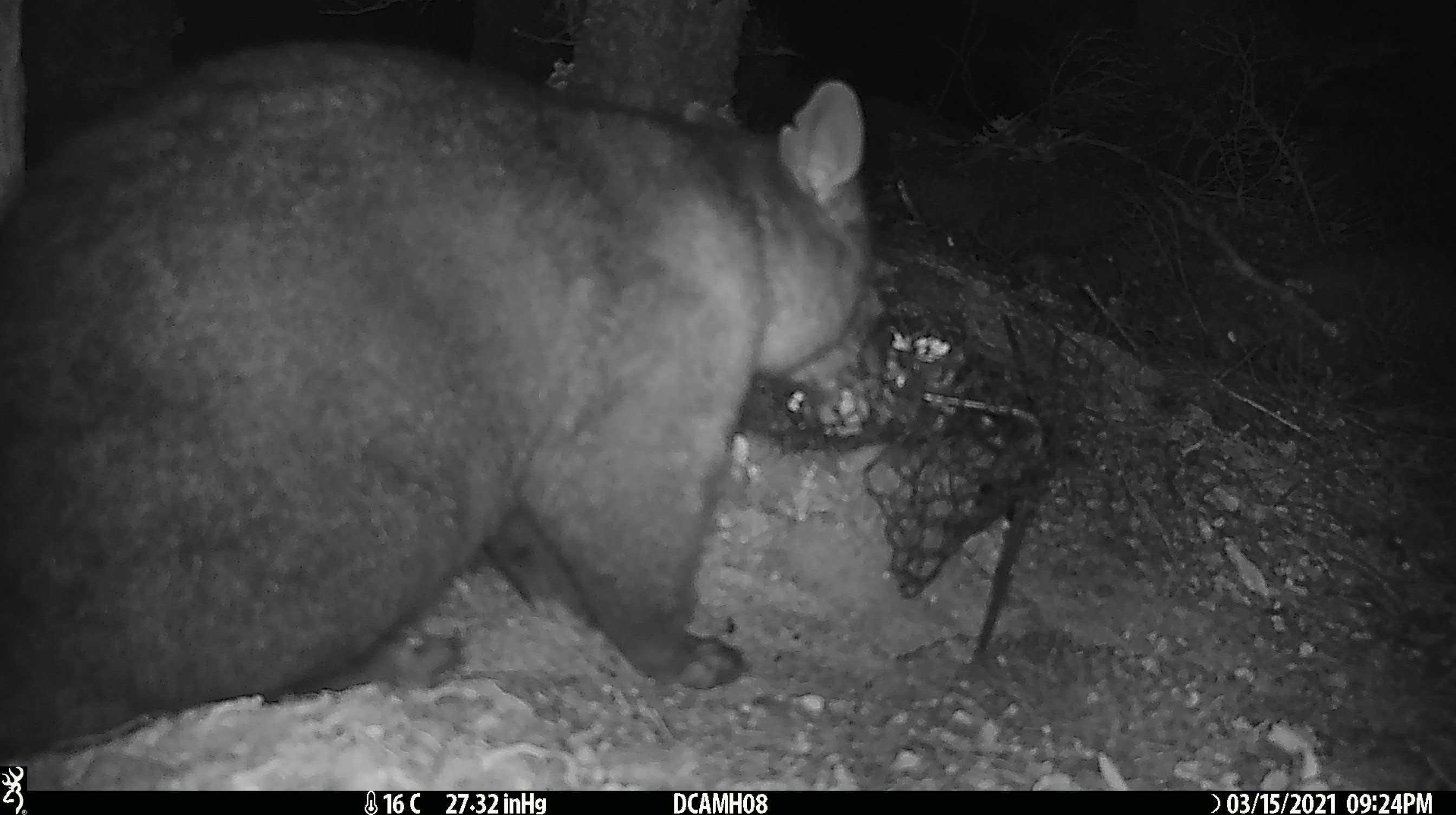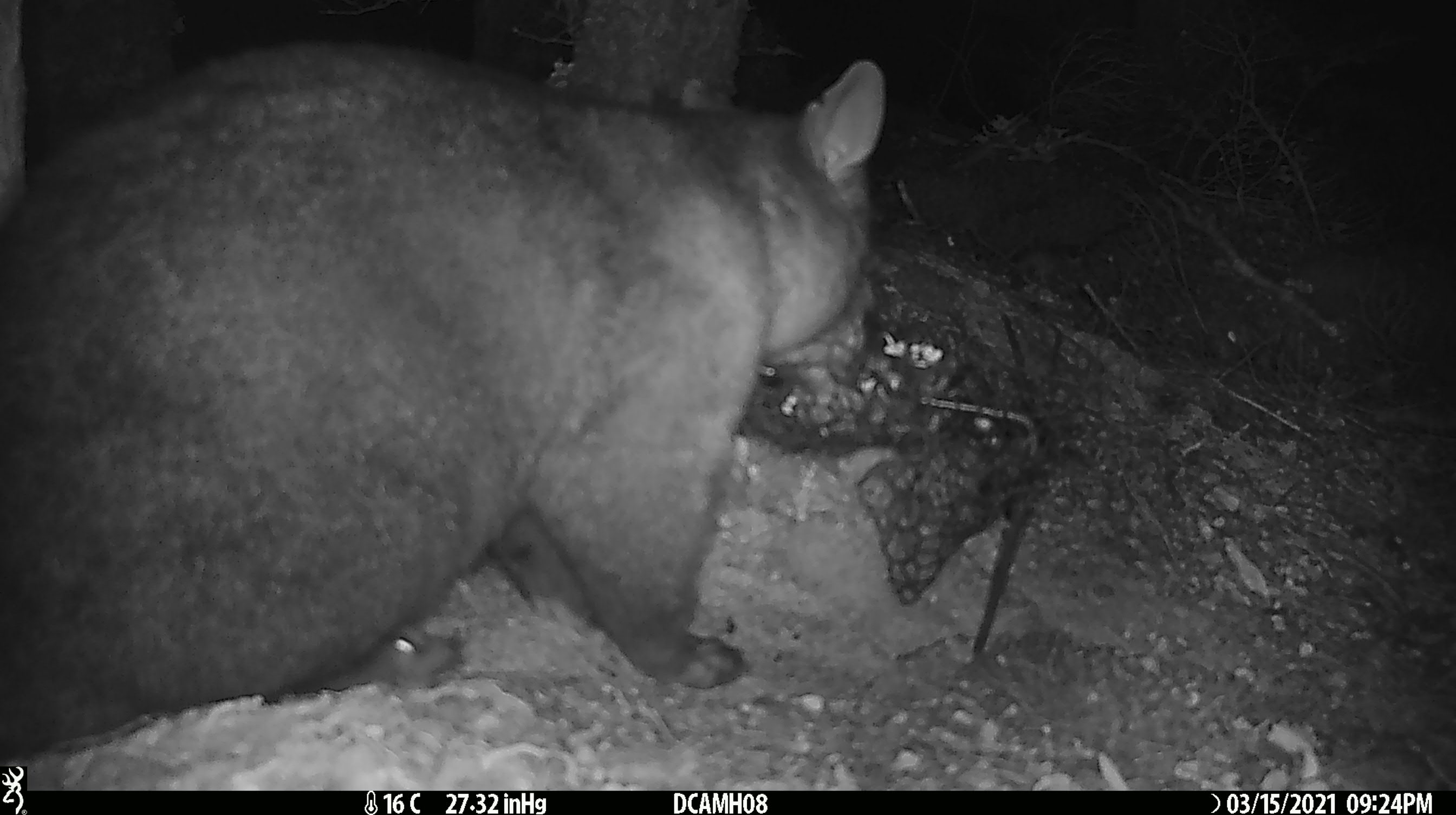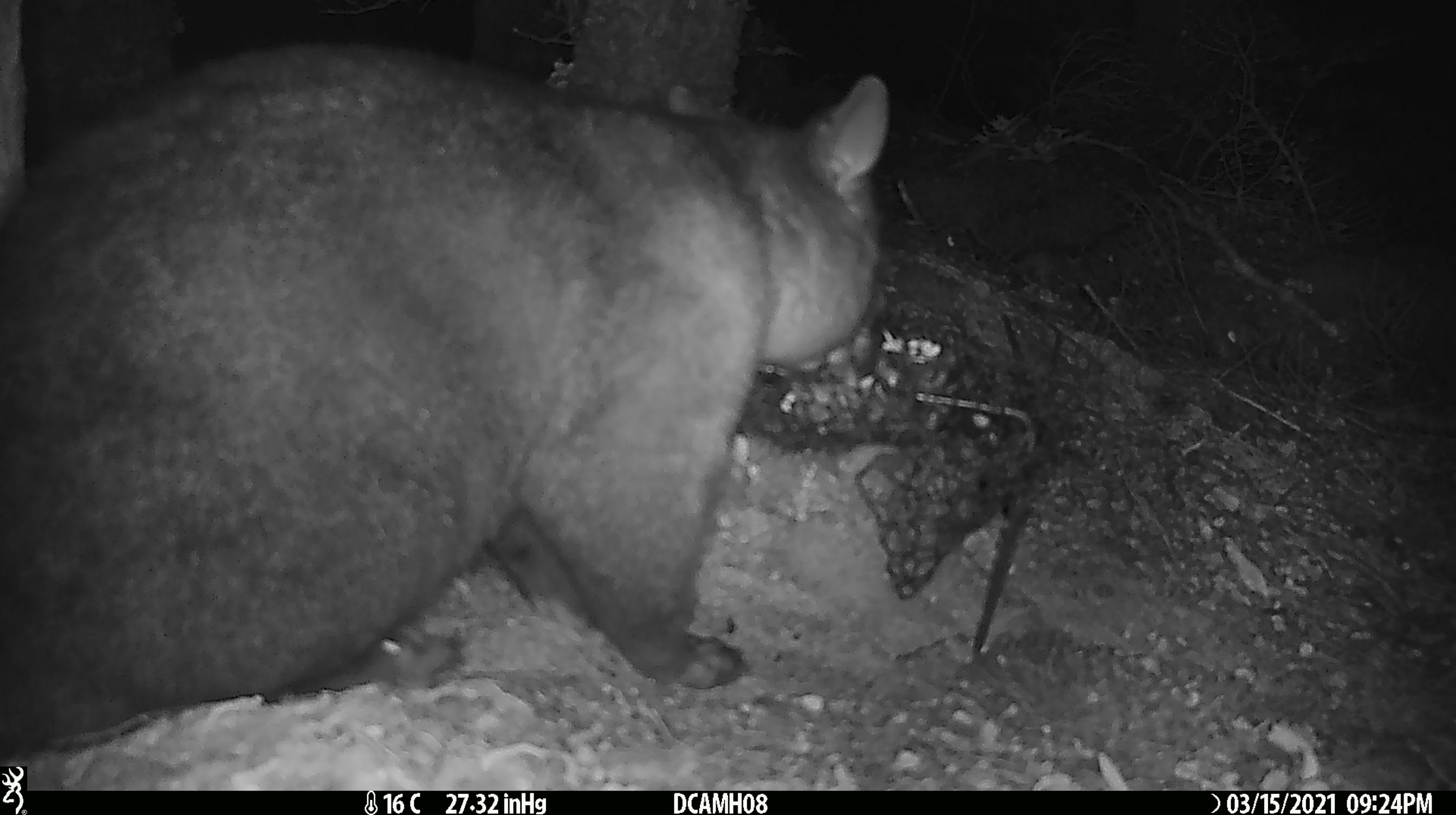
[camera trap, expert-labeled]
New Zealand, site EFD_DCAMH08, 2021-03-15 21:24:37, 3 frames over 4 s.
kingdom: Animalia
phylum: Chordata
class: Mammalia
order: Diprotodontia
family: Phalangeridae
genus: Trichosurus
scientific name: Trichosurus vulpecula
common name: common brushtail possum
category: possum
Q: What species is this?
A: Possum (common brushtail possum) (Trichosurus vulpecula).